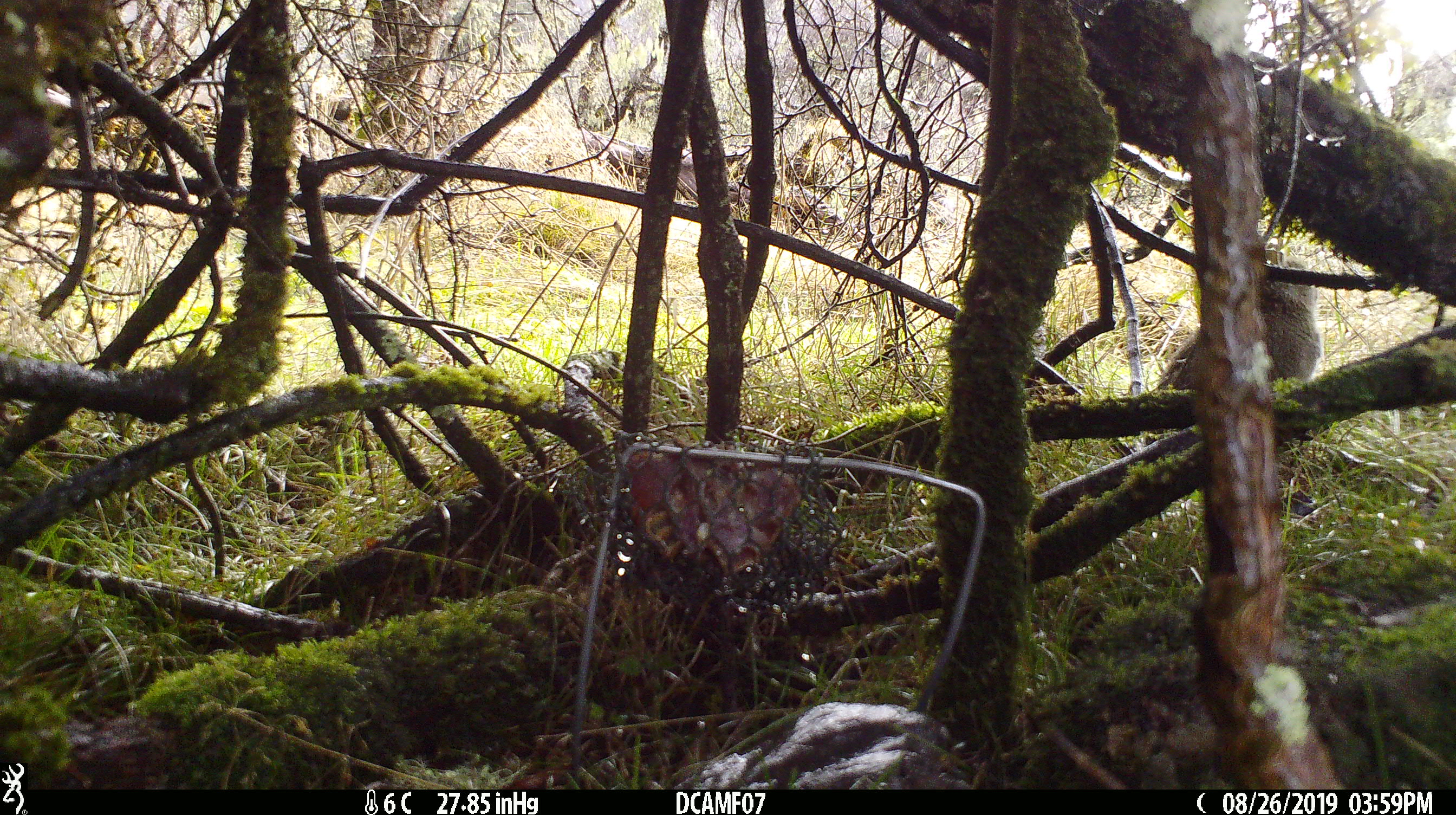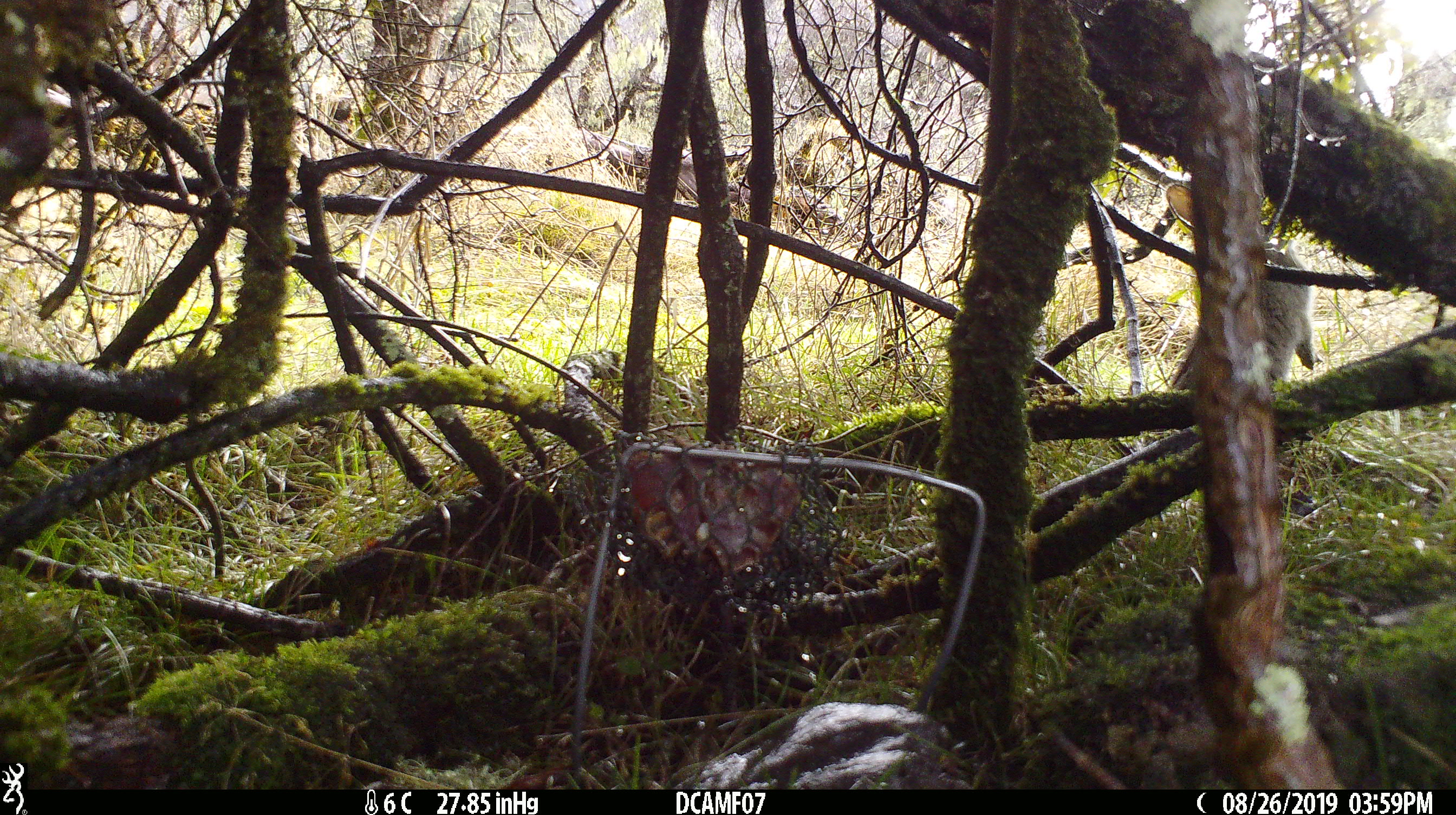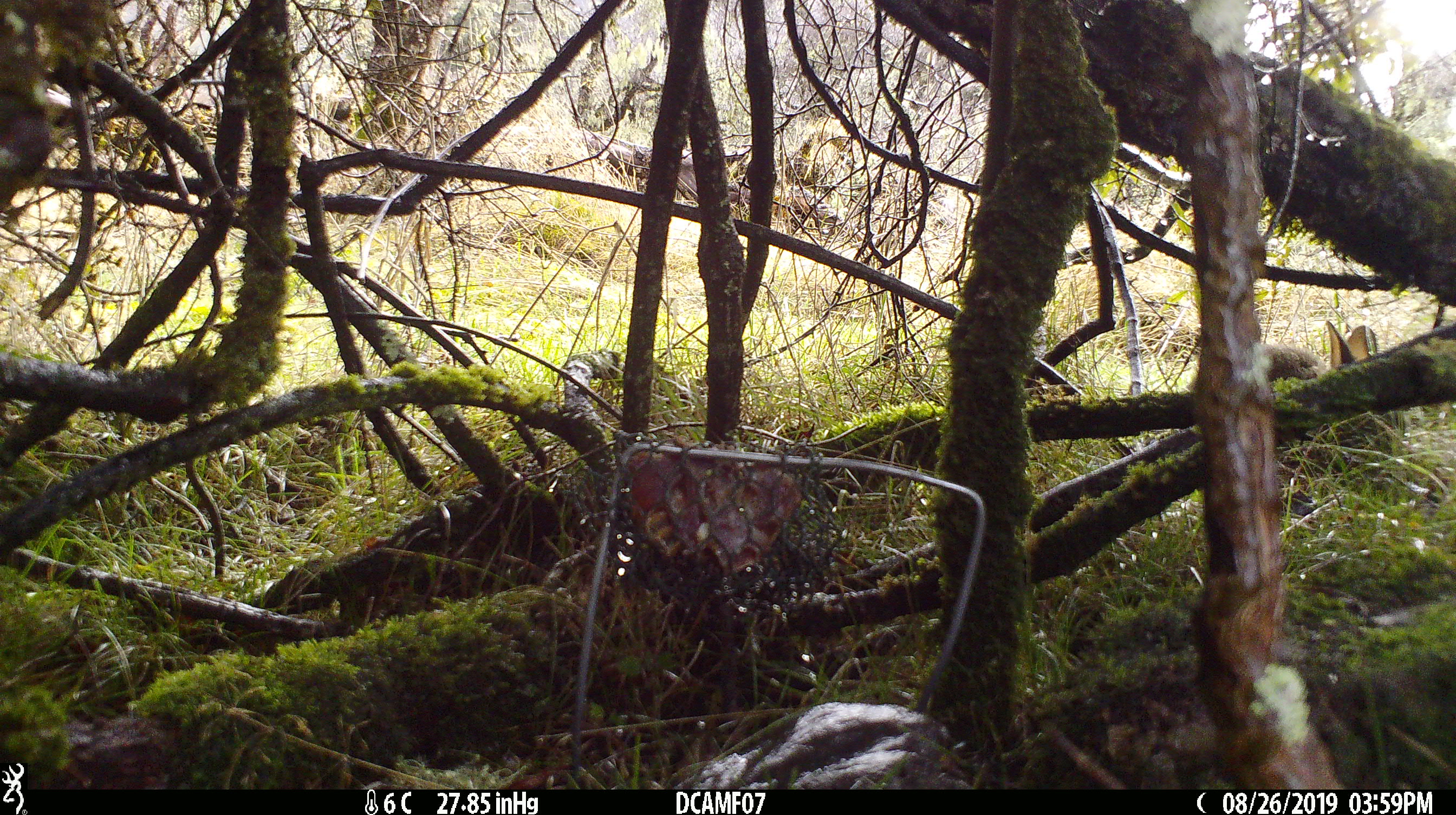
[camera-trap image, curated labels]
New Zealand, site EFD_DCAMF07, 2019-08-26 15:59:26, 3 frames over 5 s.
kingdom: Animalia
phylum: Chordata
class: Mammalia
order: Lagomorpha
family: Leporidae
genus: Oryctolagus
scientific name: Oryctolagus cuniculus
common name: european rabbit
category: rabbit